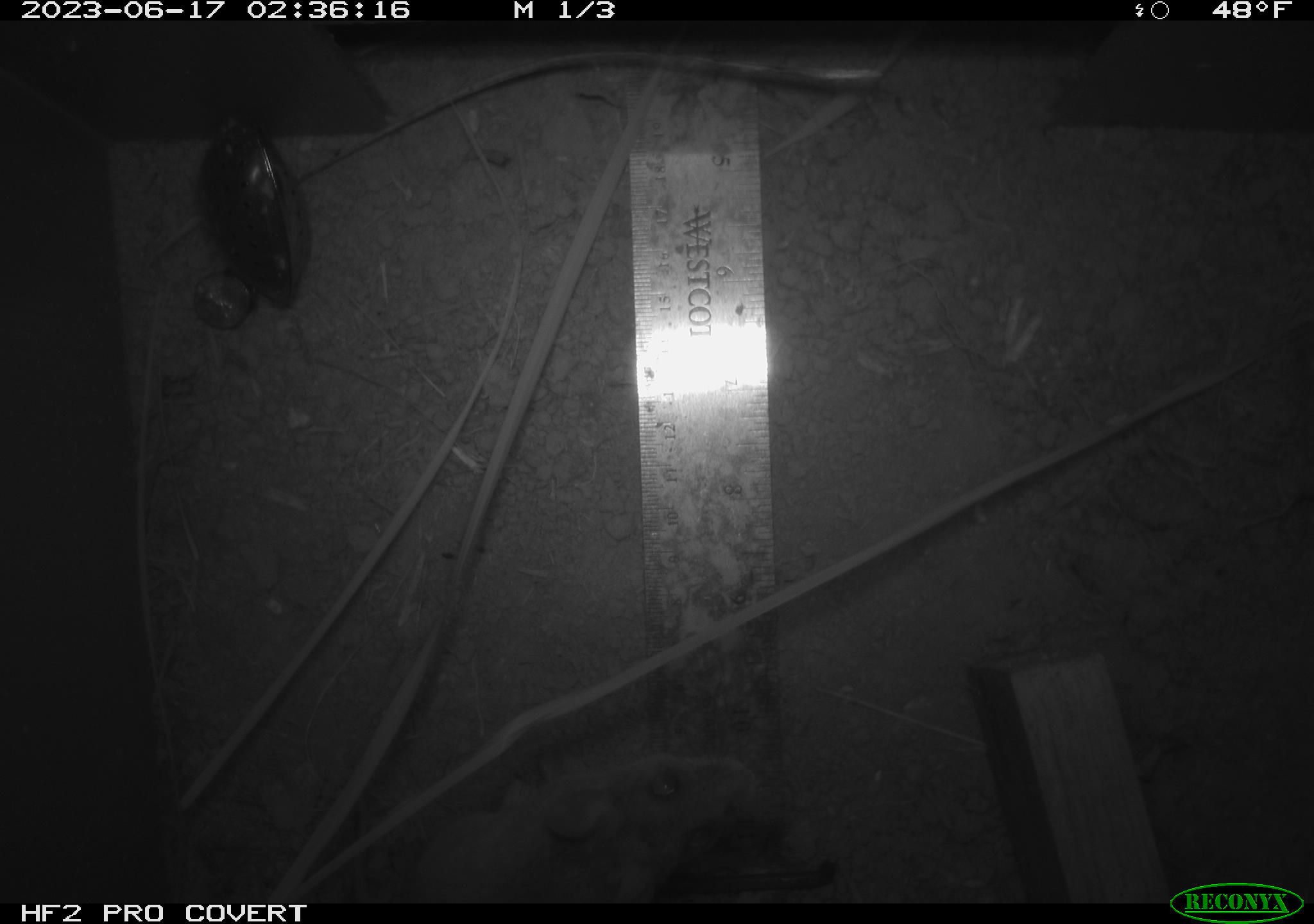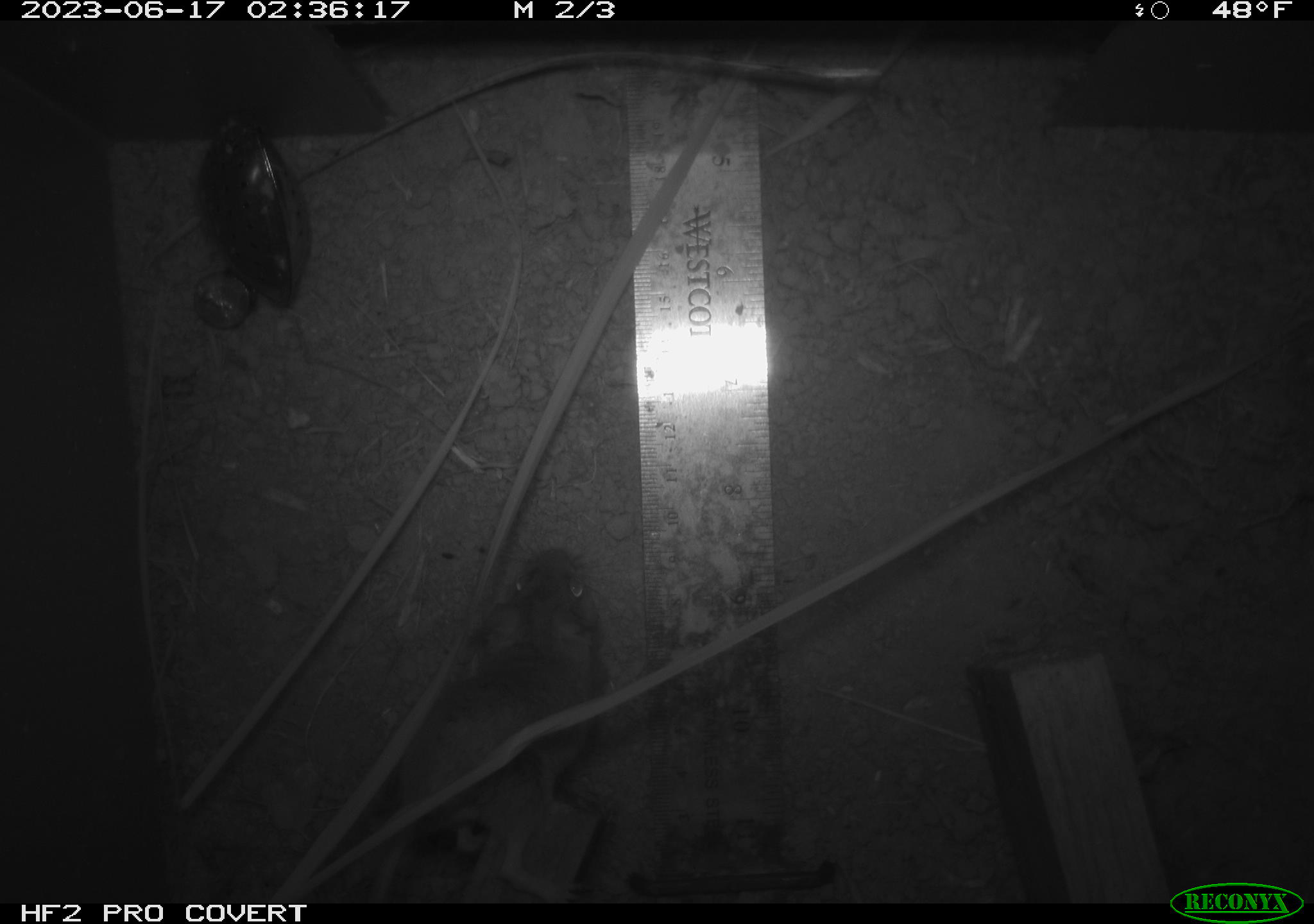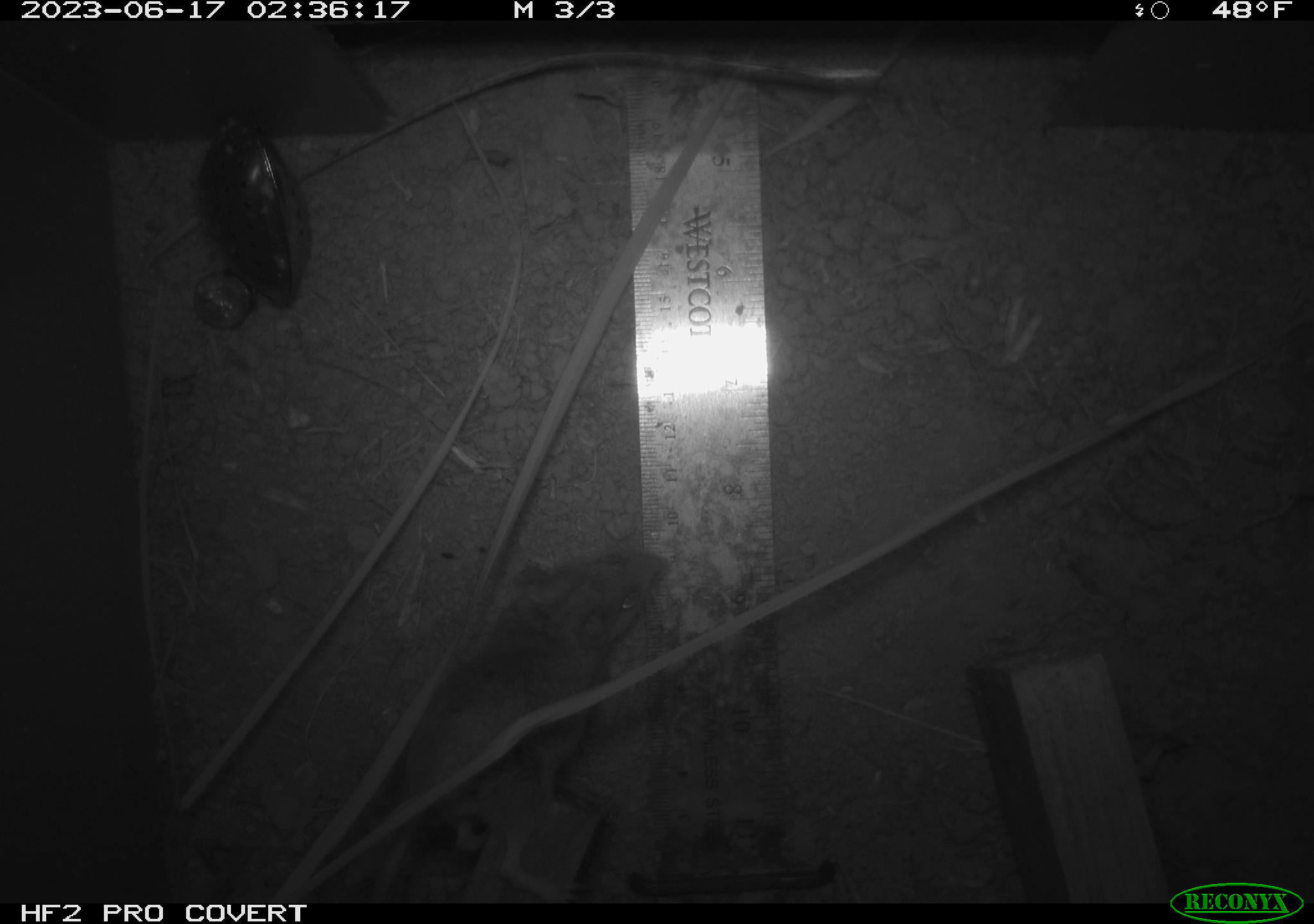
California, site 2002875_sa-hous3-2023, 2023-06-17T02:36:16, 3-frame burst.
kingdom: Animalia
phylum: Chordata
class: Mammalia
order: Rodentia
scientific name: Rodentia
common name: mouse species